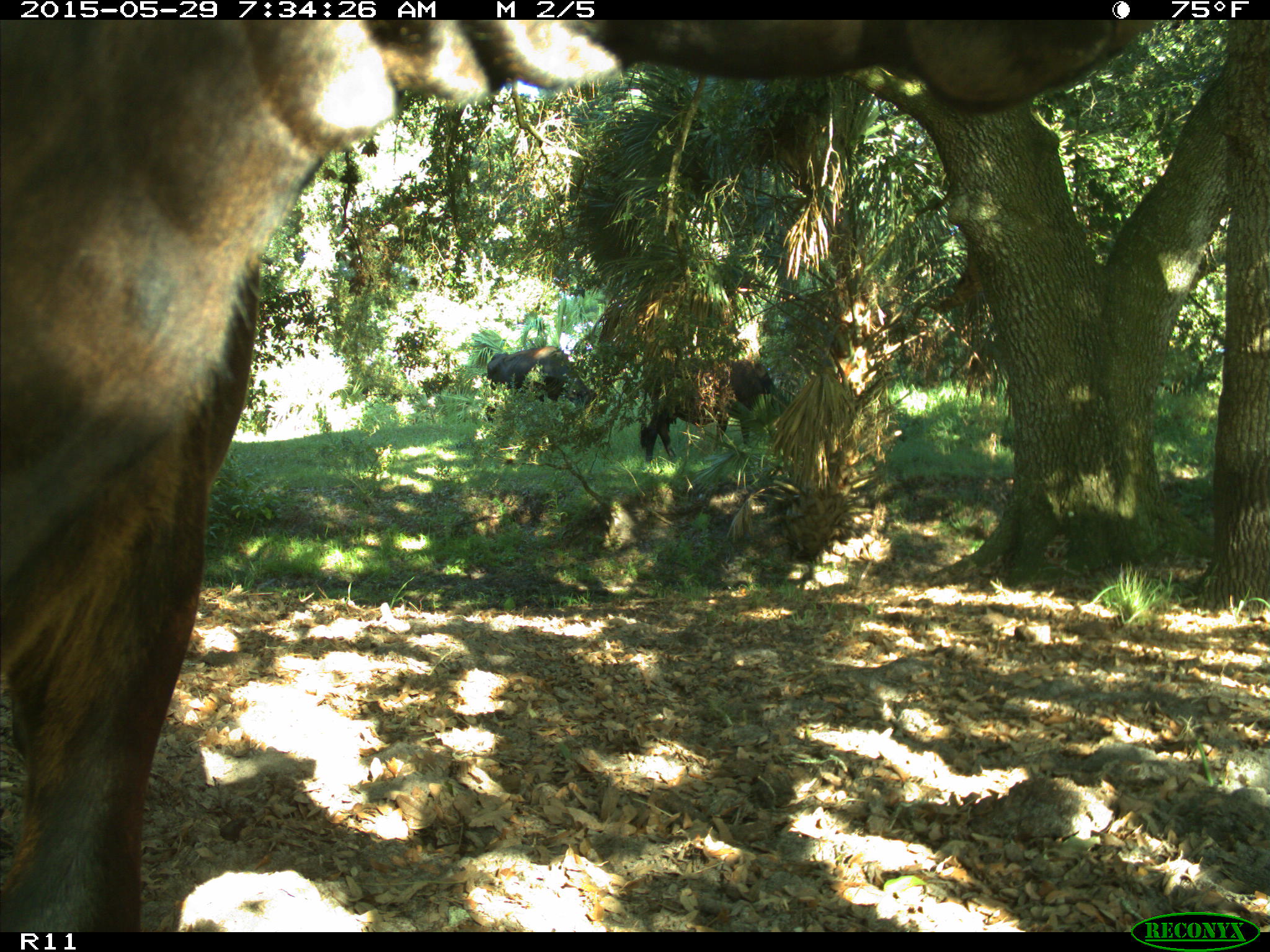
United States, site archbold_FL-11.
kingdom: Animalia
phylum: Chordata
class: Mammalia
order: Artiodactyla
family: Bovidae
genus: Bos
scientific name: Bos taurus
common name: domestic cow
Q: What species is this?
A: Bos taurus (domestic cow).